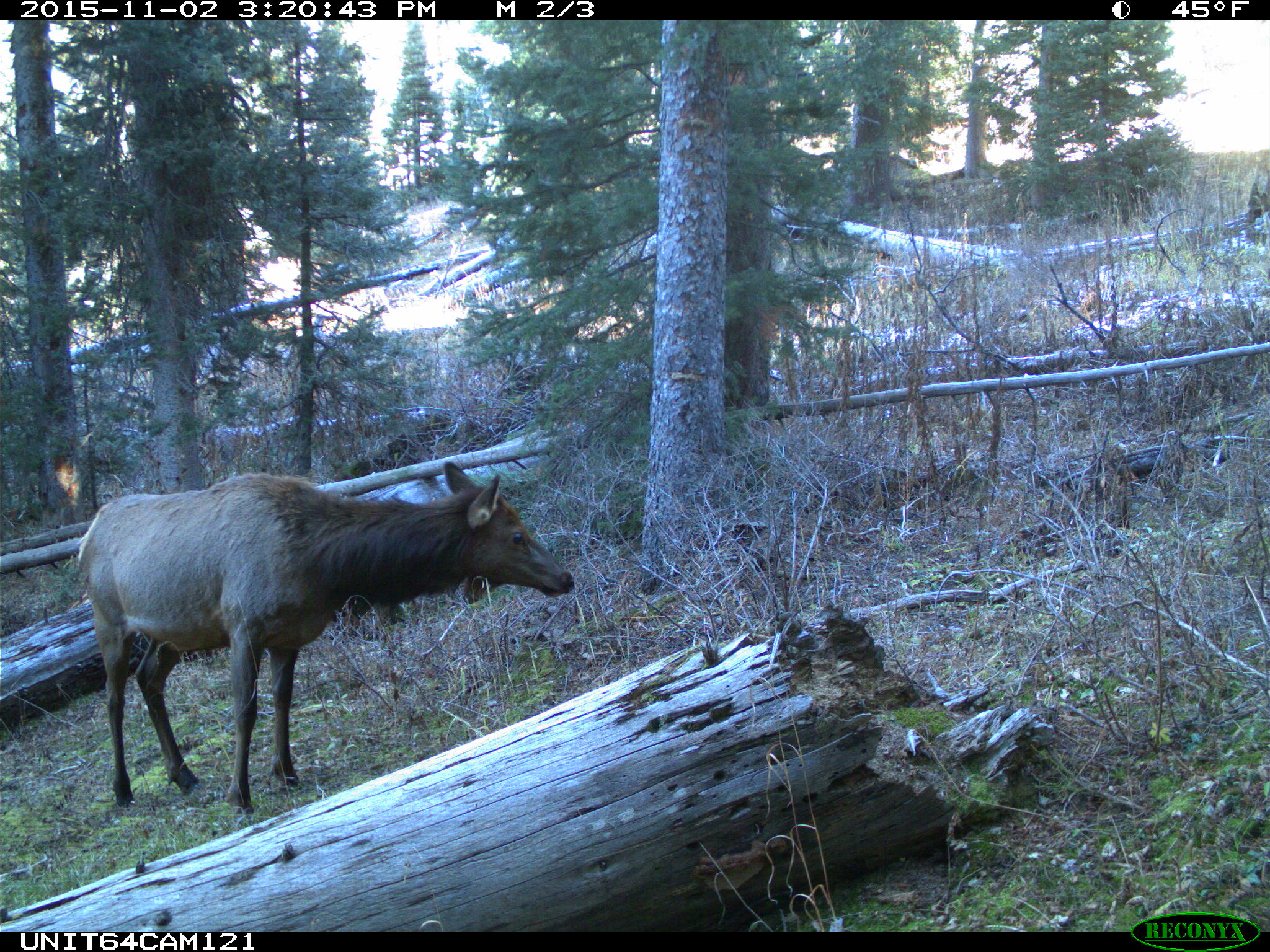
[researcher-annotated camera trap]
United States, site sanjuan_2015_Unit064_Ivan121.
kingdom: Animalia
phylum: Chordata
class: Mammalia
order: Artiodactyla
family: Cervidae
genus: Cervus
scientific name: Cervus elaphus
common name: red deer